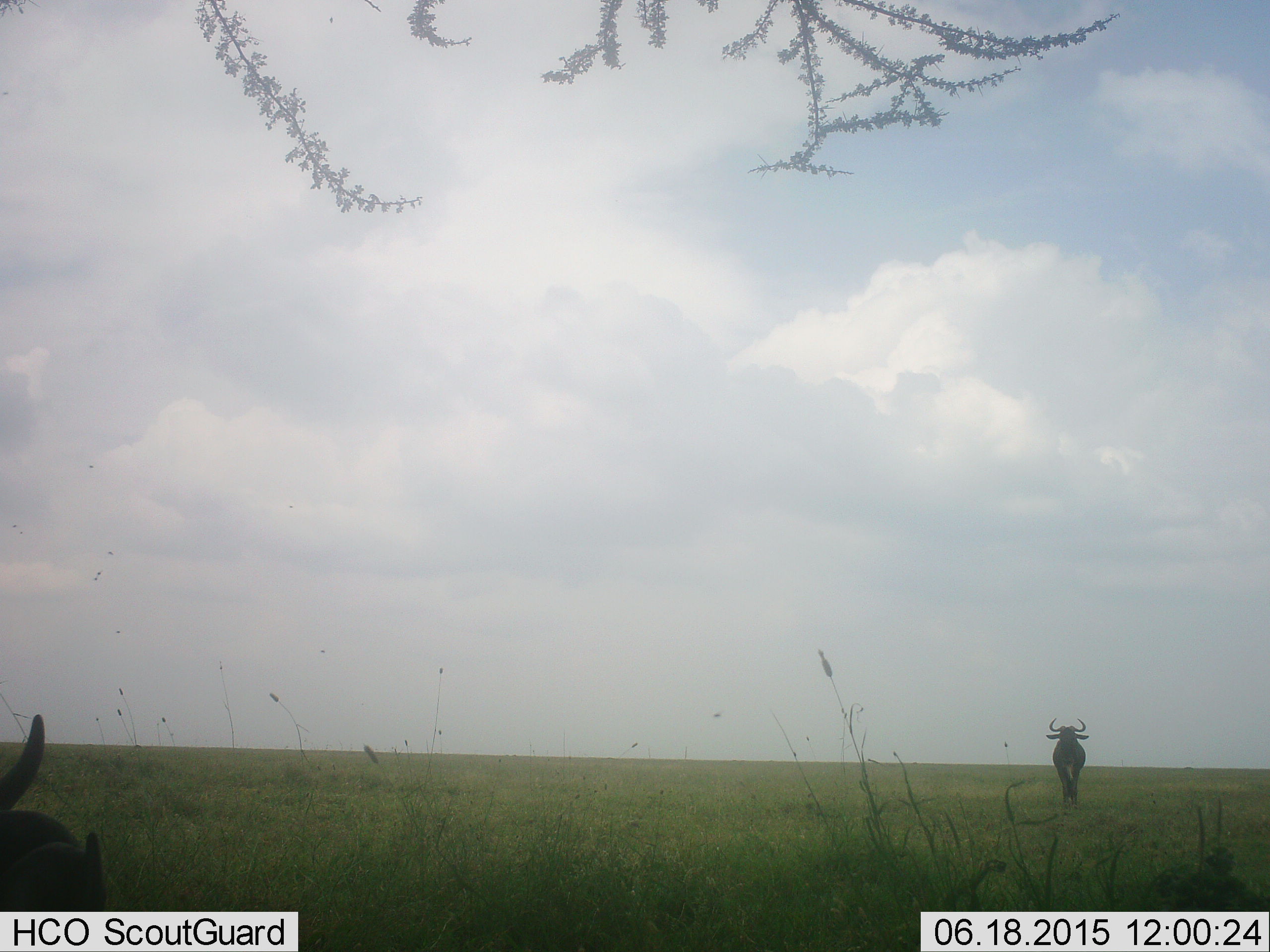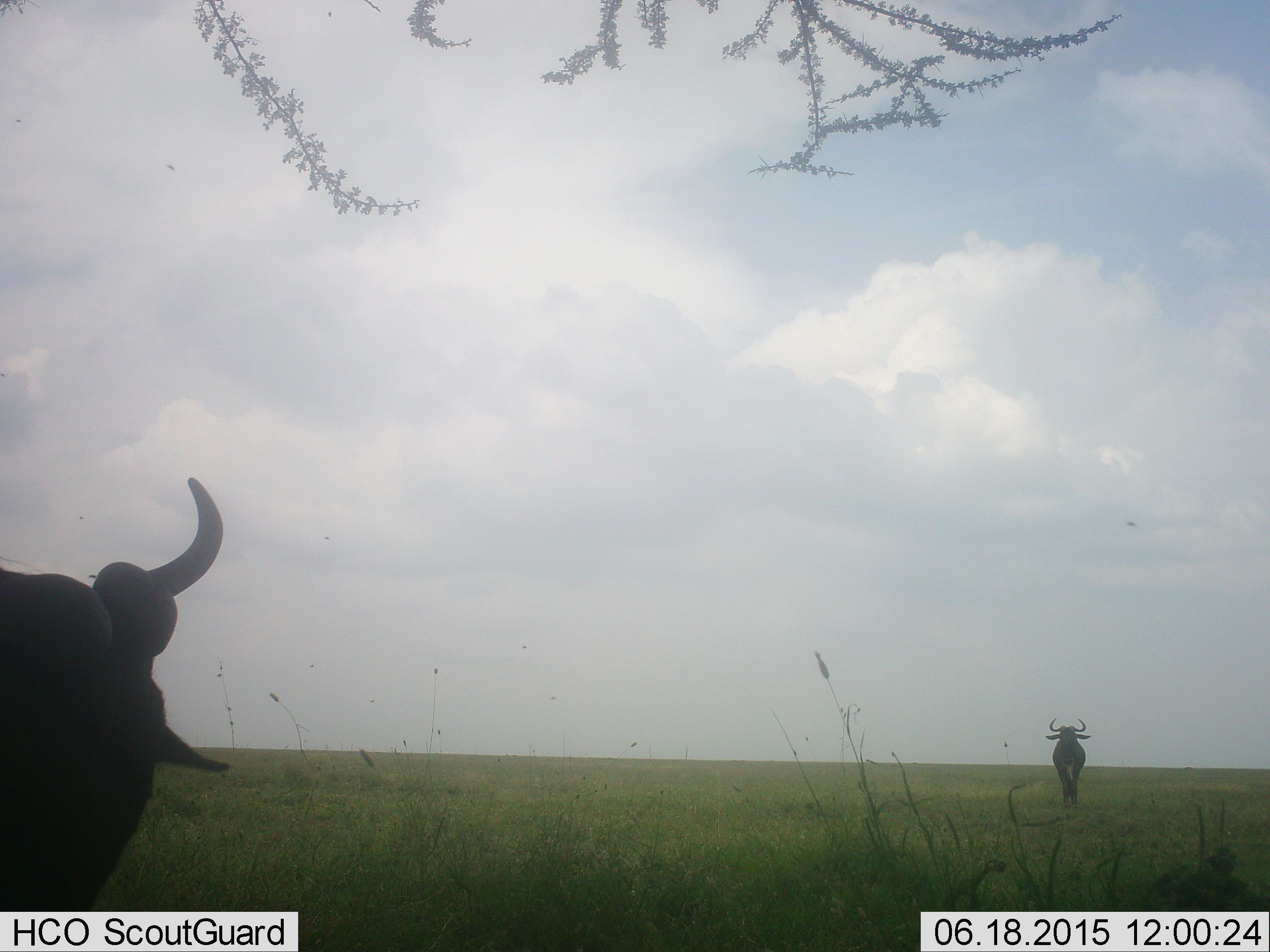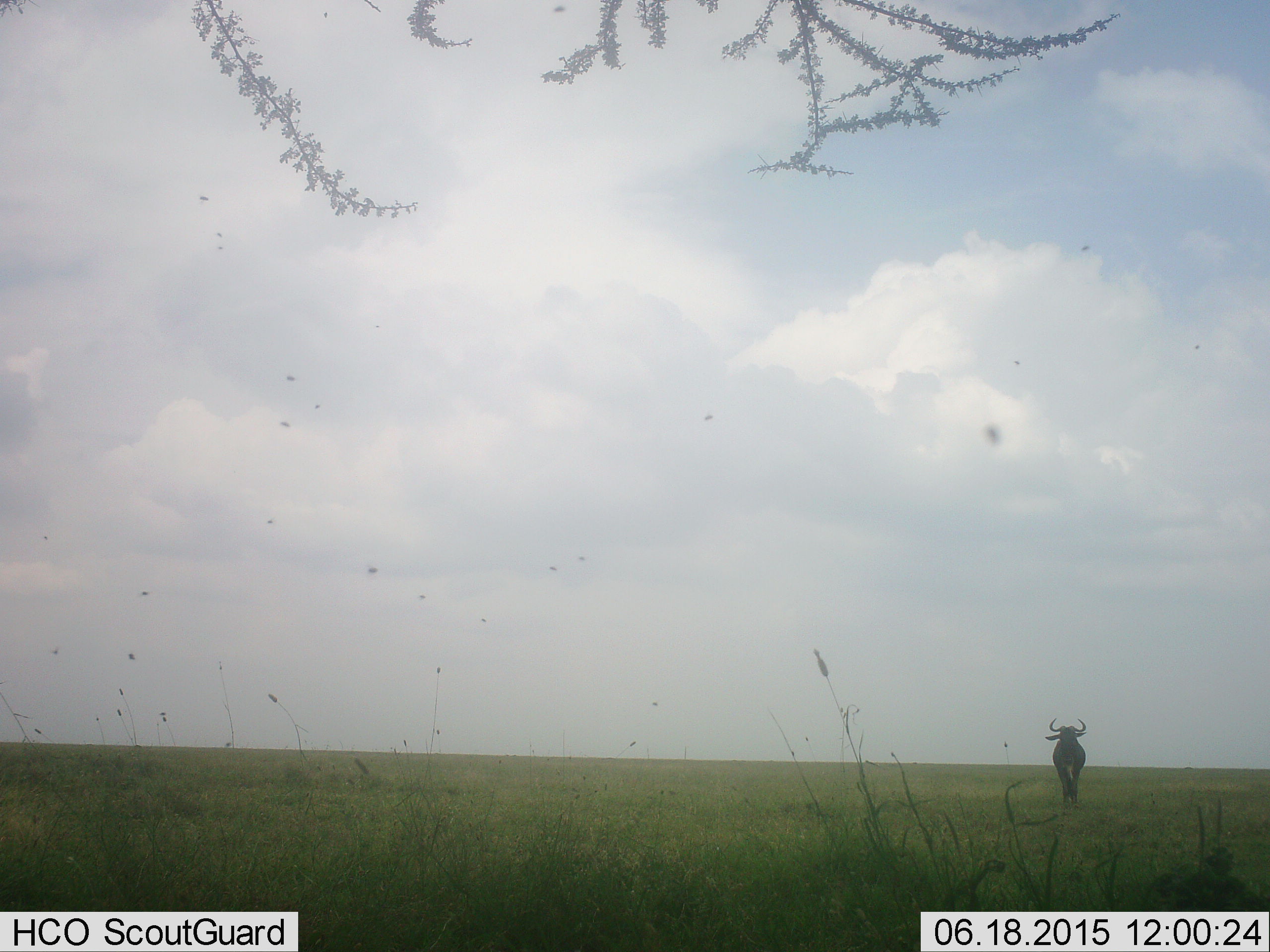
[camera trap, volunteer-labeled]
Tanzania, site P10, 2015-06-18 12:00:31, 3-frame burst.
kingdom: Animalia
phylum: Chordata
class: Mammalia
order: Artiodactyla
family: Bovidae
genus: Connochaetes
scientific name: Connochaetes taurinus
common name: blue wildebeest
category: wildebeest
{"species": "wildebeest (blue wildebeest) (Connochaetes taurinus)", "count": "2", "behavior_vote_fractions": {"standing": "67%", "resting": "0%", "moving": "42%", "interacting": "0%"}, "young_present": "0%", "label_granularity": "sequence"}